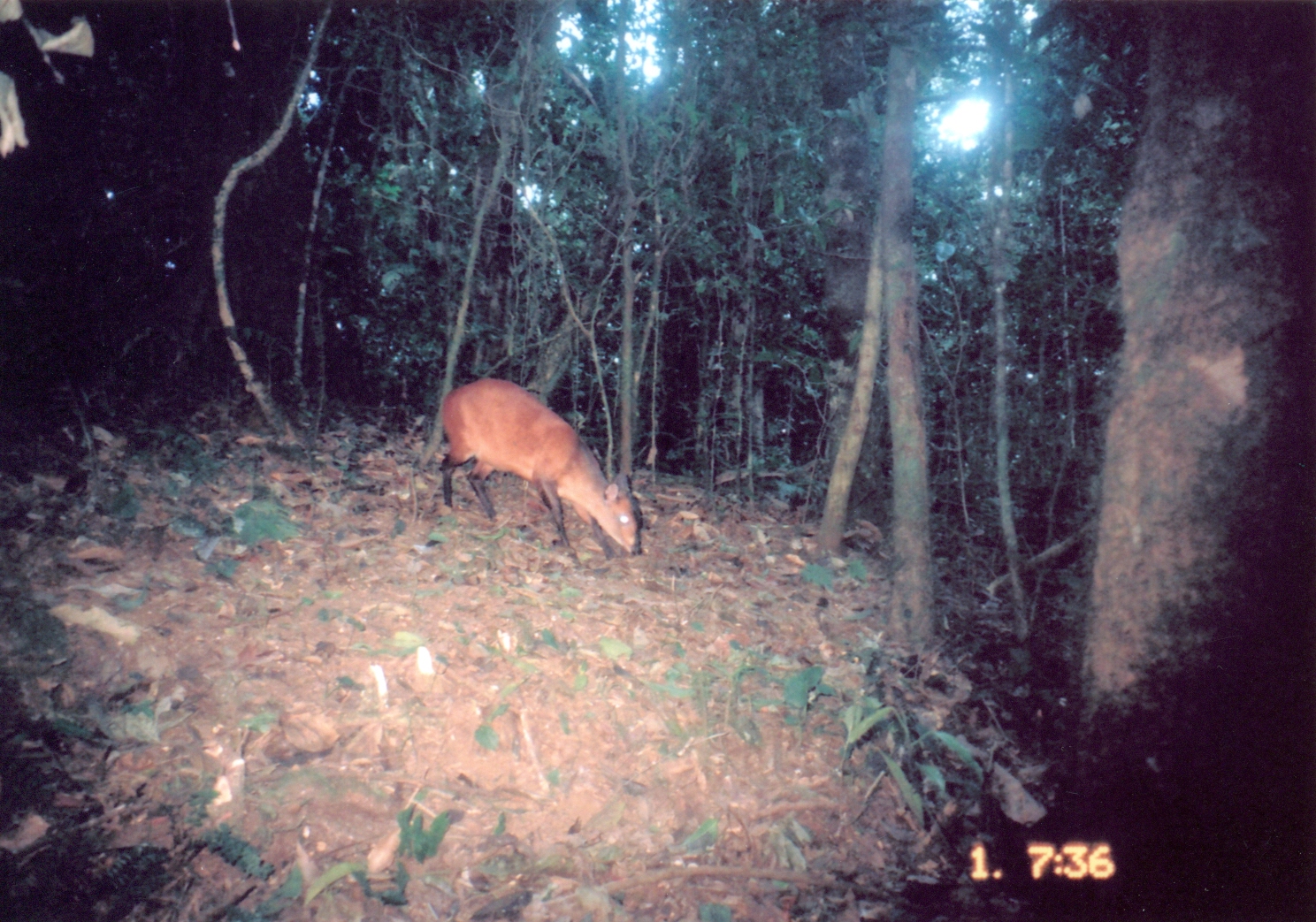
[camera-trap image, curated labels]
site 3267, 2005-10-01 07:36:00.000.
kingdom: Animalia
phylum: Chordata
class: Mammalia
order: Artiodactyla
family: Bovidae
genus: Cephalophus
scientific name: Cephalophus harveyi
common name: harvey's duiker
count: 1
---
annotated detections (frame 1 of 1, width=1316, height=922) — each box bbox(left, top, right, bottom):
cephalophus harveyi: bbox(440, 376, 640, 559)